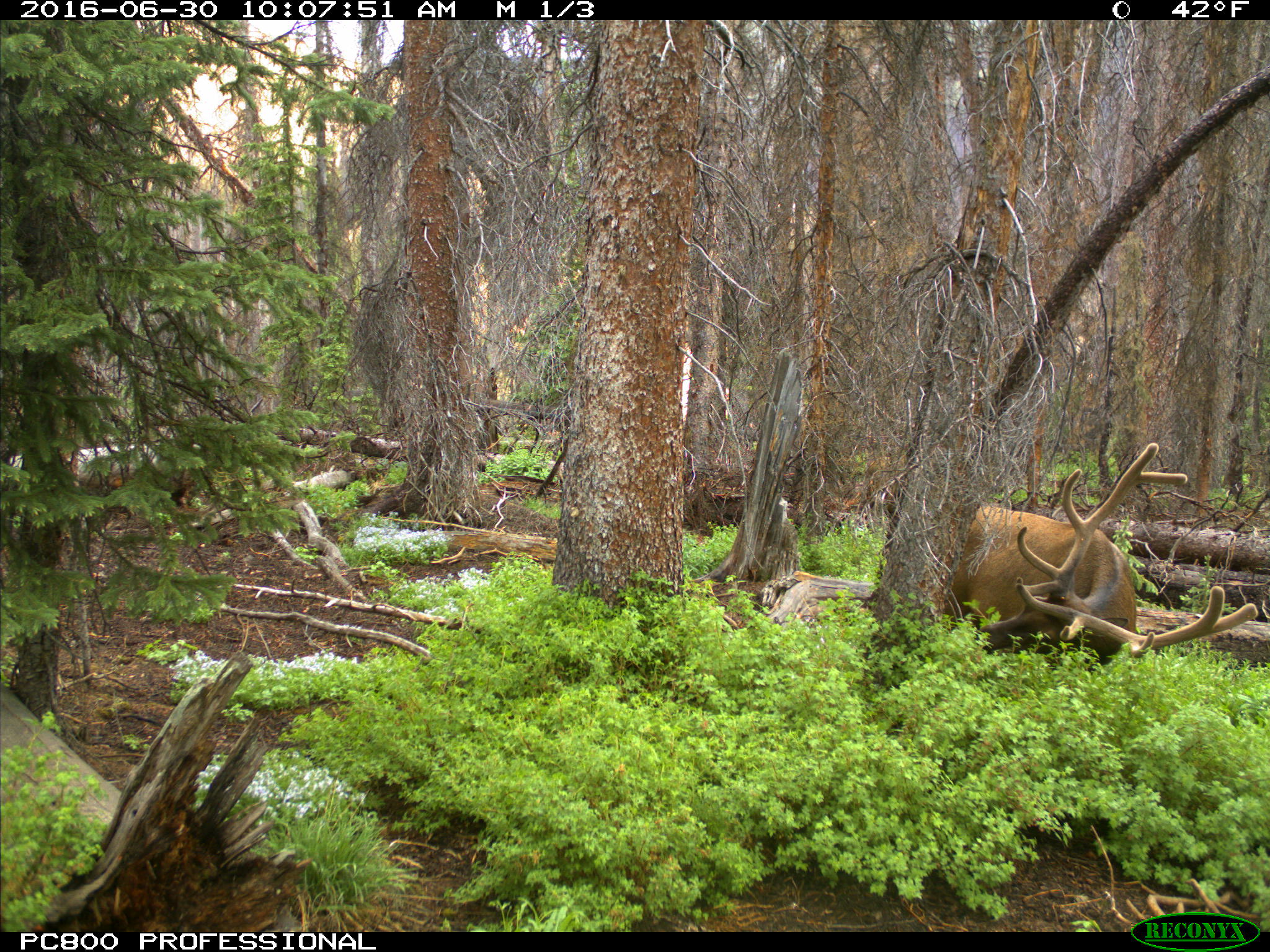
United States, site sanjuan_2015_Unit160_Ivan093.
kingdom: Animalia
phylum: Chordata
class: Mammalia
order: Artiodactyla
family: Cervidae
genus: Cervus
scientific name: Cervus elaphus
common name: red deer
Cervus elaphus (red deer).